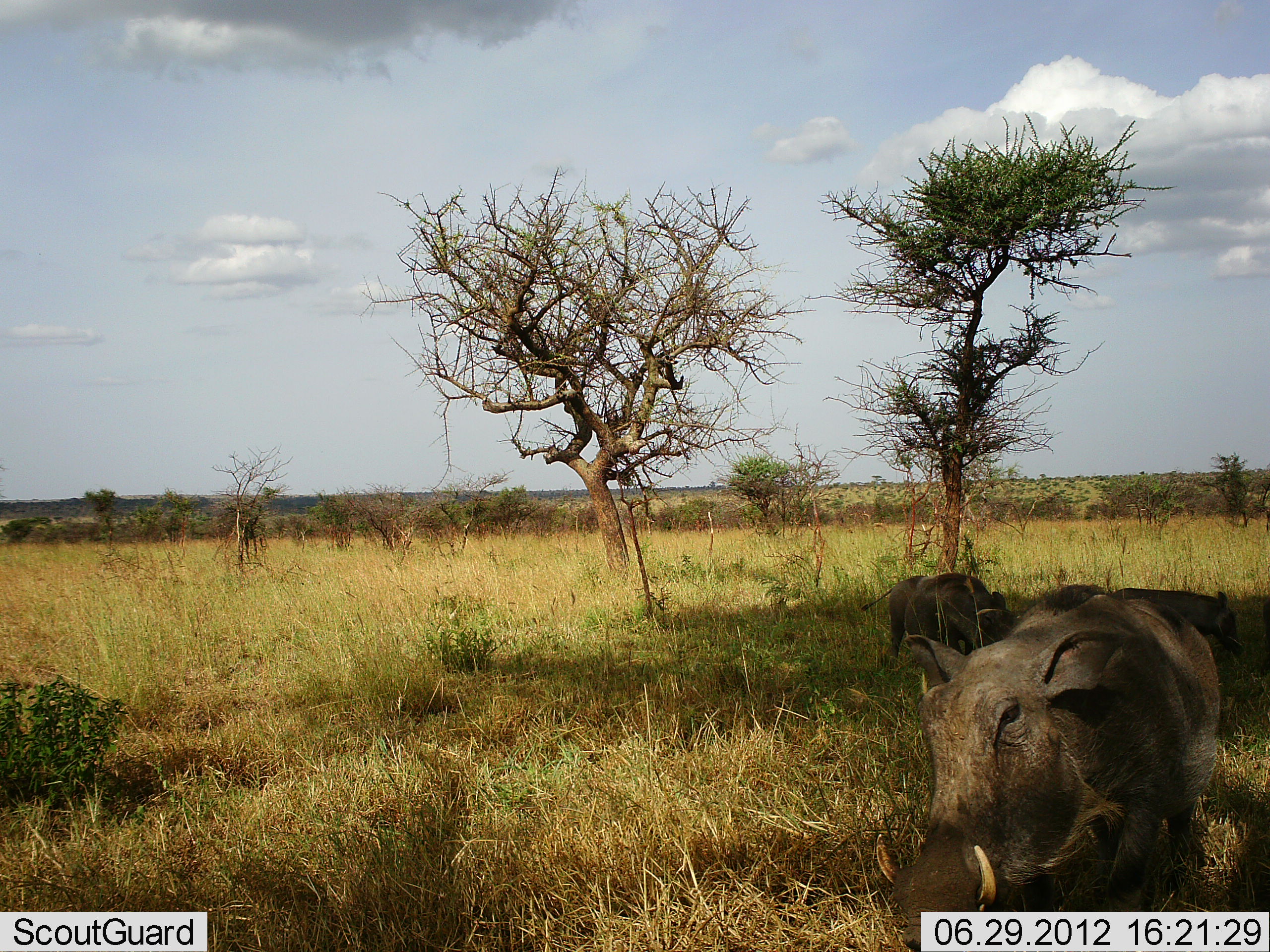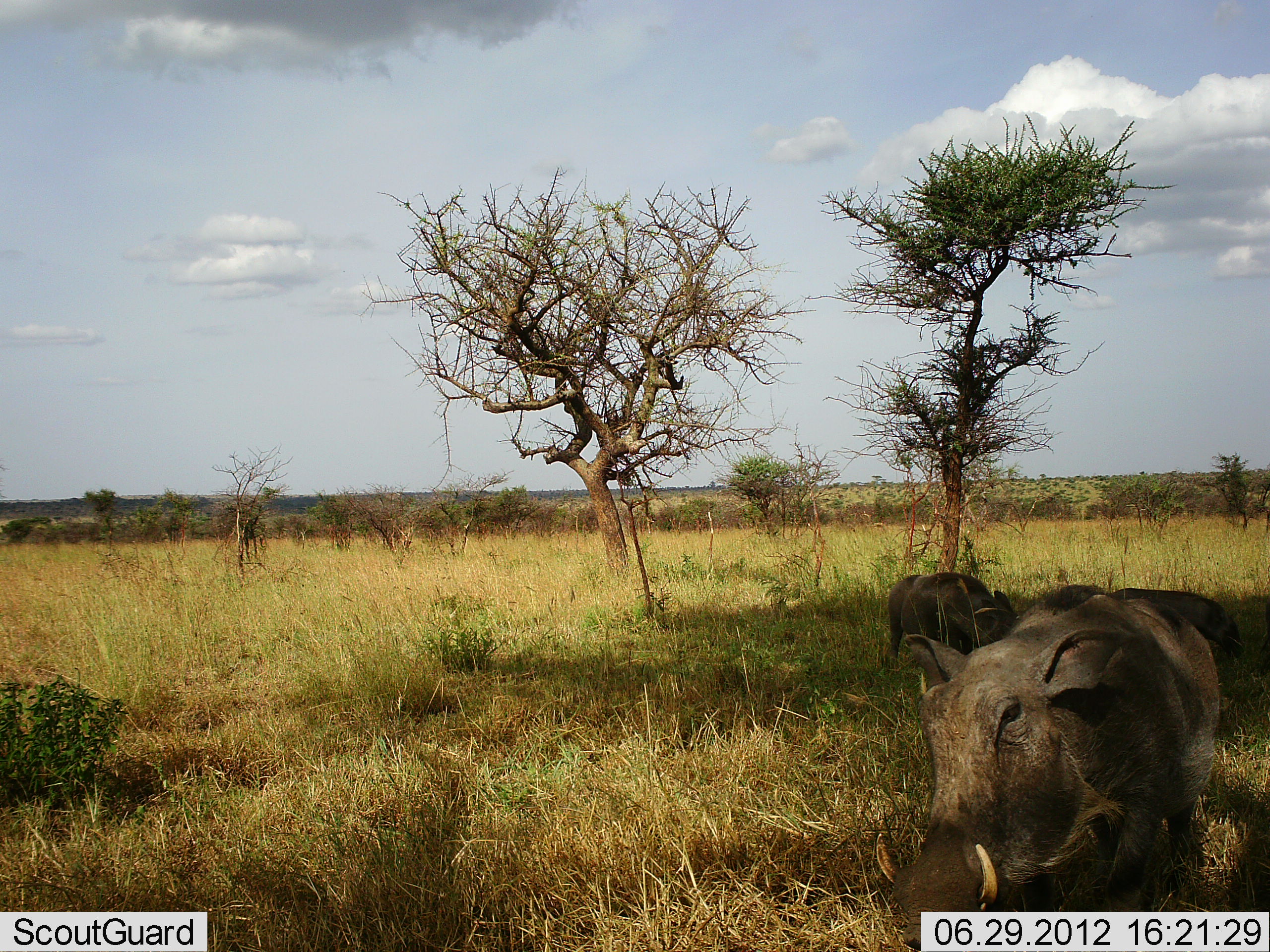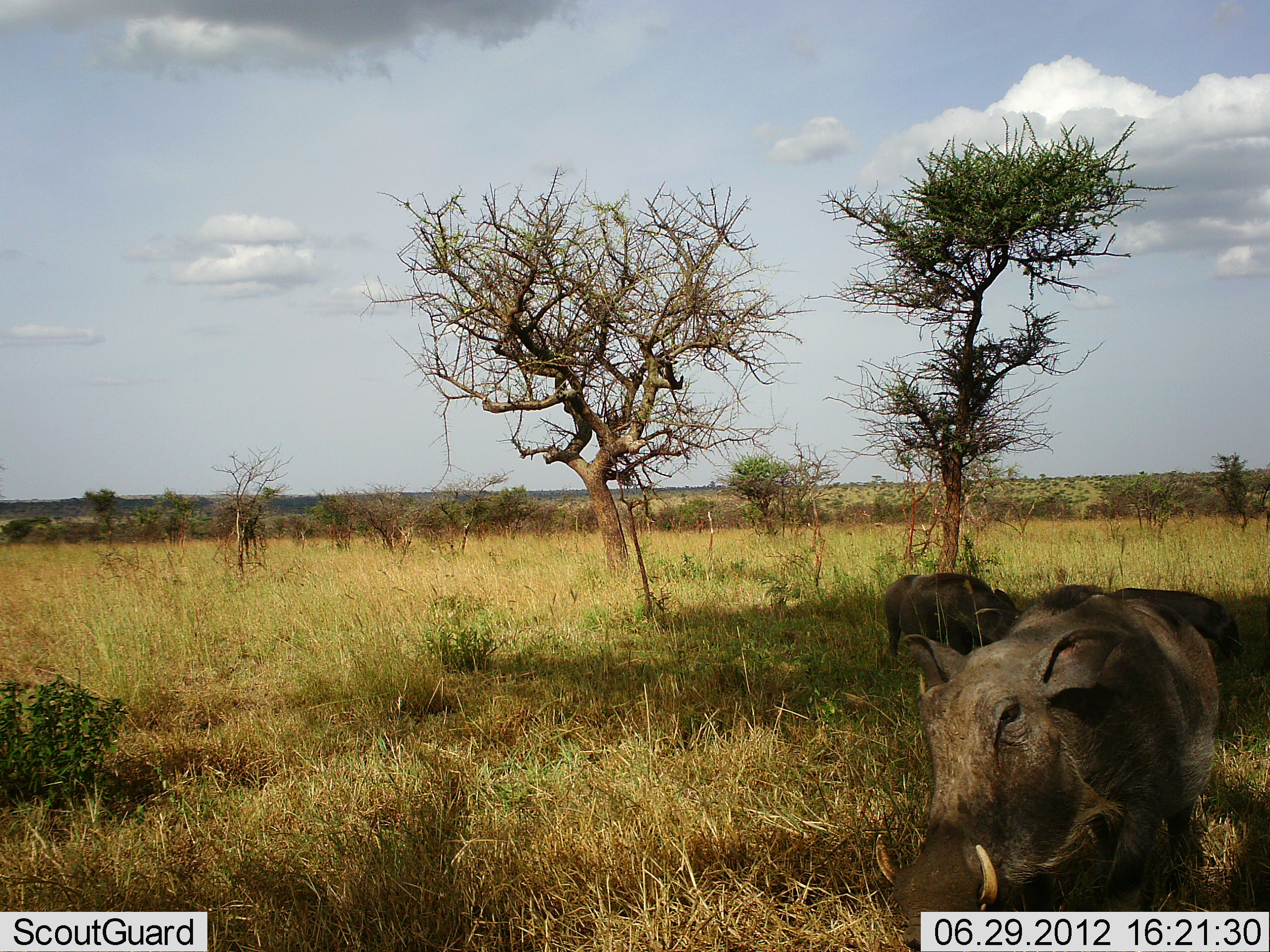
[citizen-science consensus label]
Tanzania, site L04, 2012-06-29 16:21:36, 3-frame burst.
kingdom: Animalia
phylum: Chordata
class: Mammalia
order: Artiodactyla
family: Suidae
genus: Phacochoerus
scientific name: Phacochoerus africanus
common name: warthog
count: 3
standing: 55%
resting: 9%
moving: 18%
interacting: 0%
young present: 9%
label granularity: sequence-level